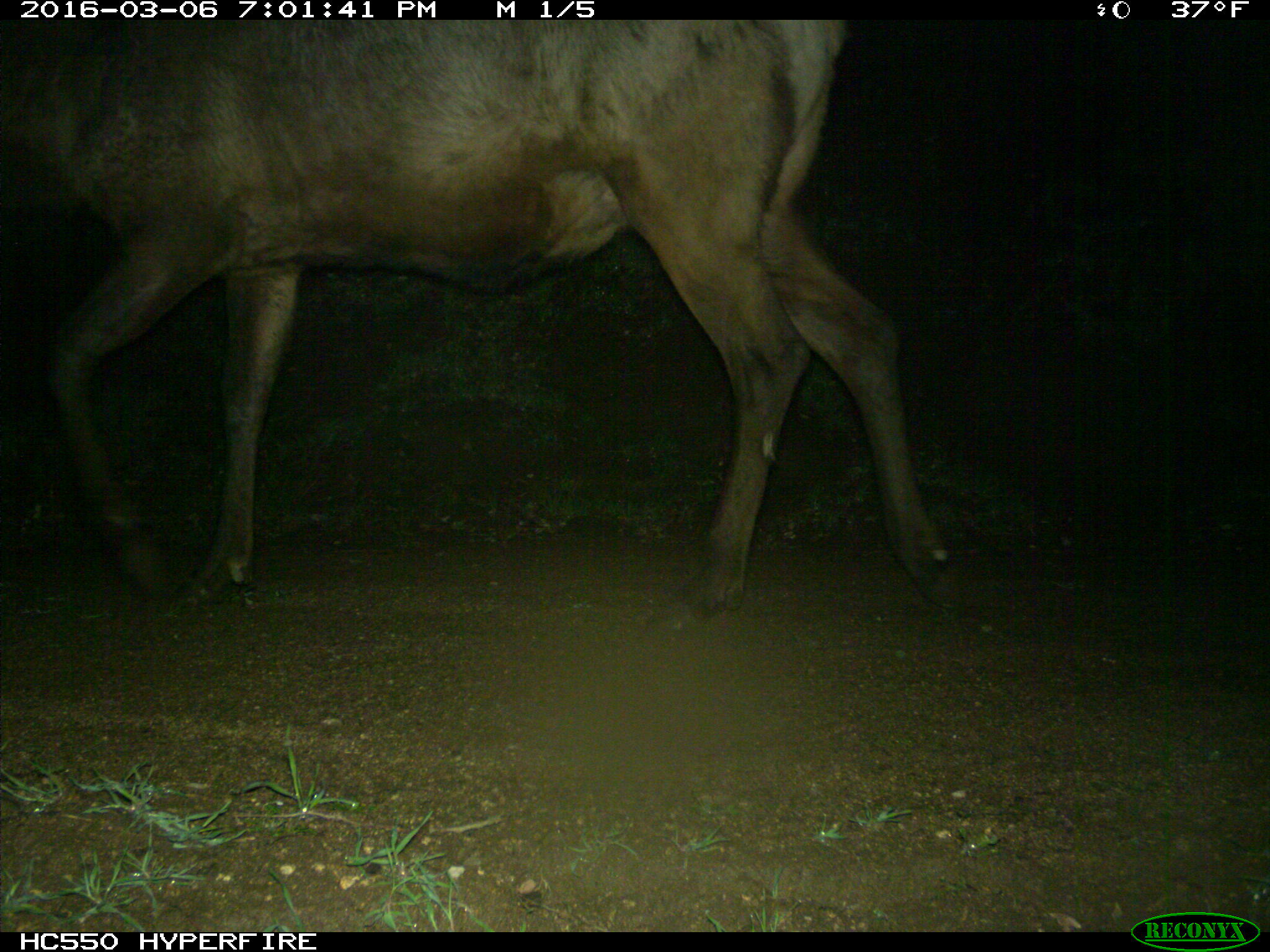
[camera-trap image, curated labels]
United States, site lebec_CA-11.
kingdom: Animalia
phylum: Chordata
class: Mammalia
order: Artiodactyla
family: Cervidae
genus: Cervus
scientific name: Cervus canadensis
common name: elk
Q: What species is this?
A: Cervus canadensis (elk).